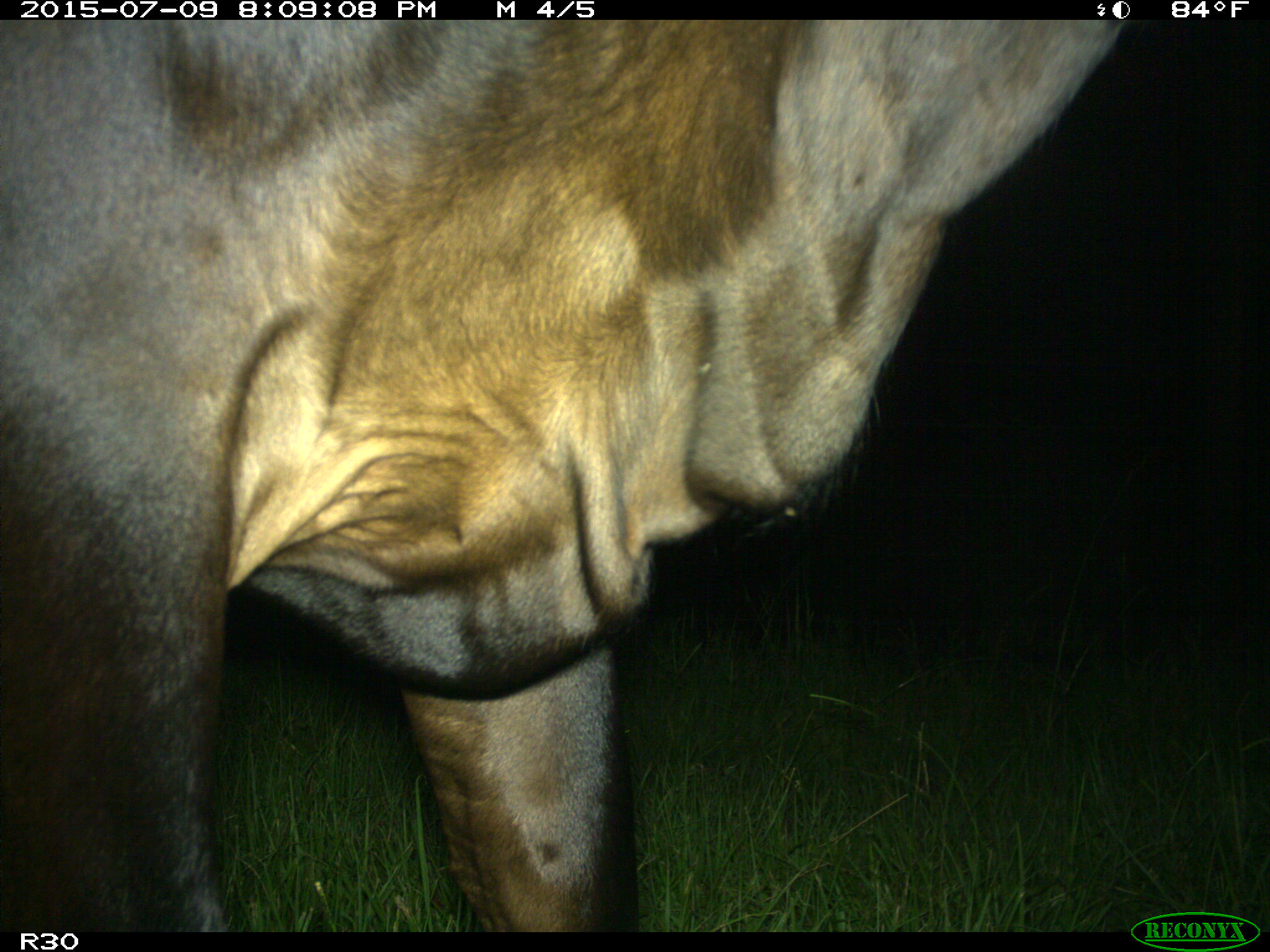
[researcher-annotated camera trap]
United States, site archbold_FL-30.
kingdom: Animalia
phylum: Chordata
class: Mammalia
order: Artiodactyla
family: Bovidae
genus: Bos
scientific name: Bos taurus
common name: domestic cow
Bos taurus (domestic cow).